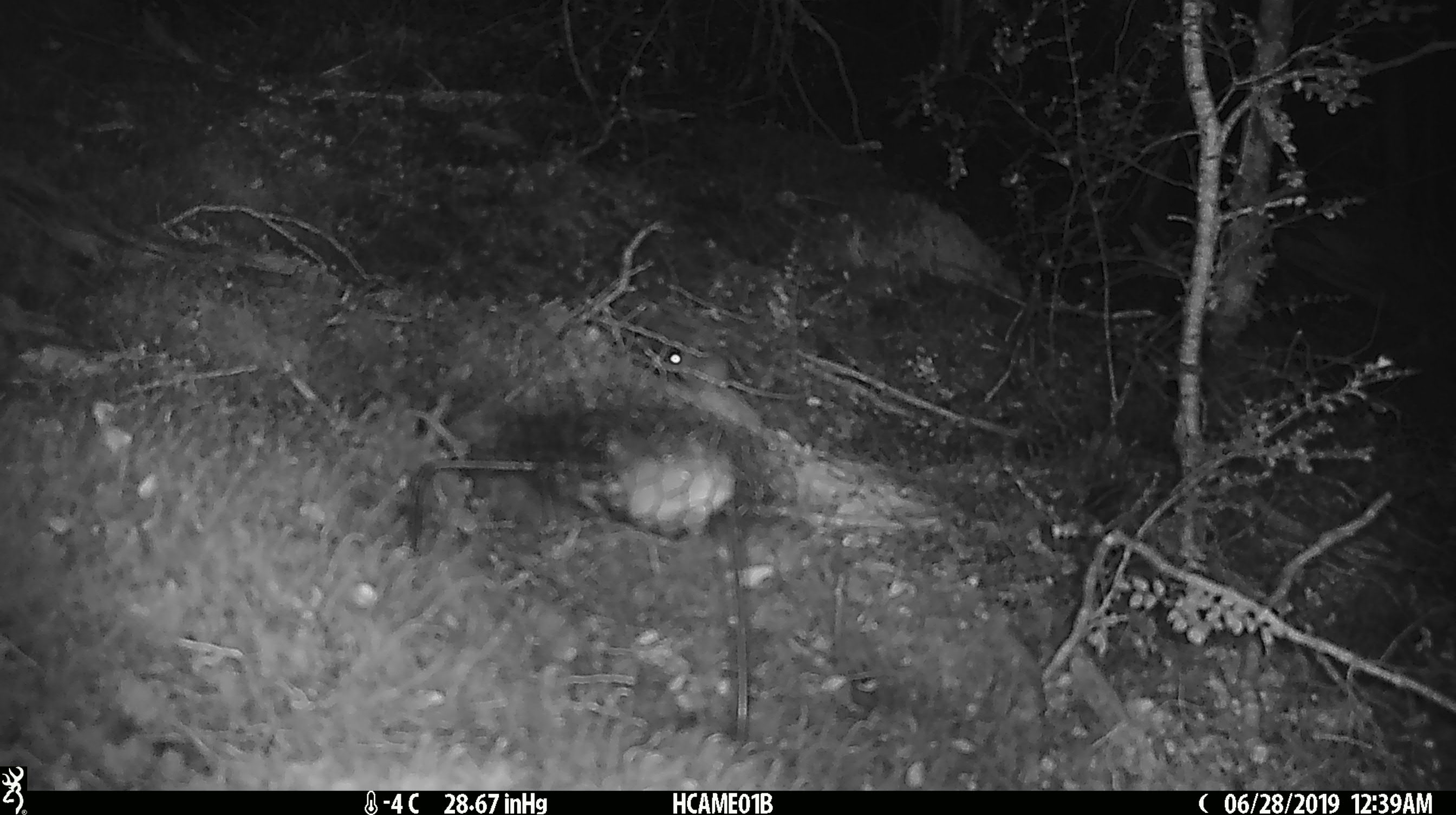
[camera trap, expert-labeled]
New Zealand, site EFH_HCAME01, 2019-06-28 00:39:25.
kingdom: Animalia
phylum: Chordata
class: Mammalia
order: Rodentia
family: Muridae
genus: Mus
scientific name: Mus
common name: mouse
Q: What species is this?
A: Mouse (Mus).